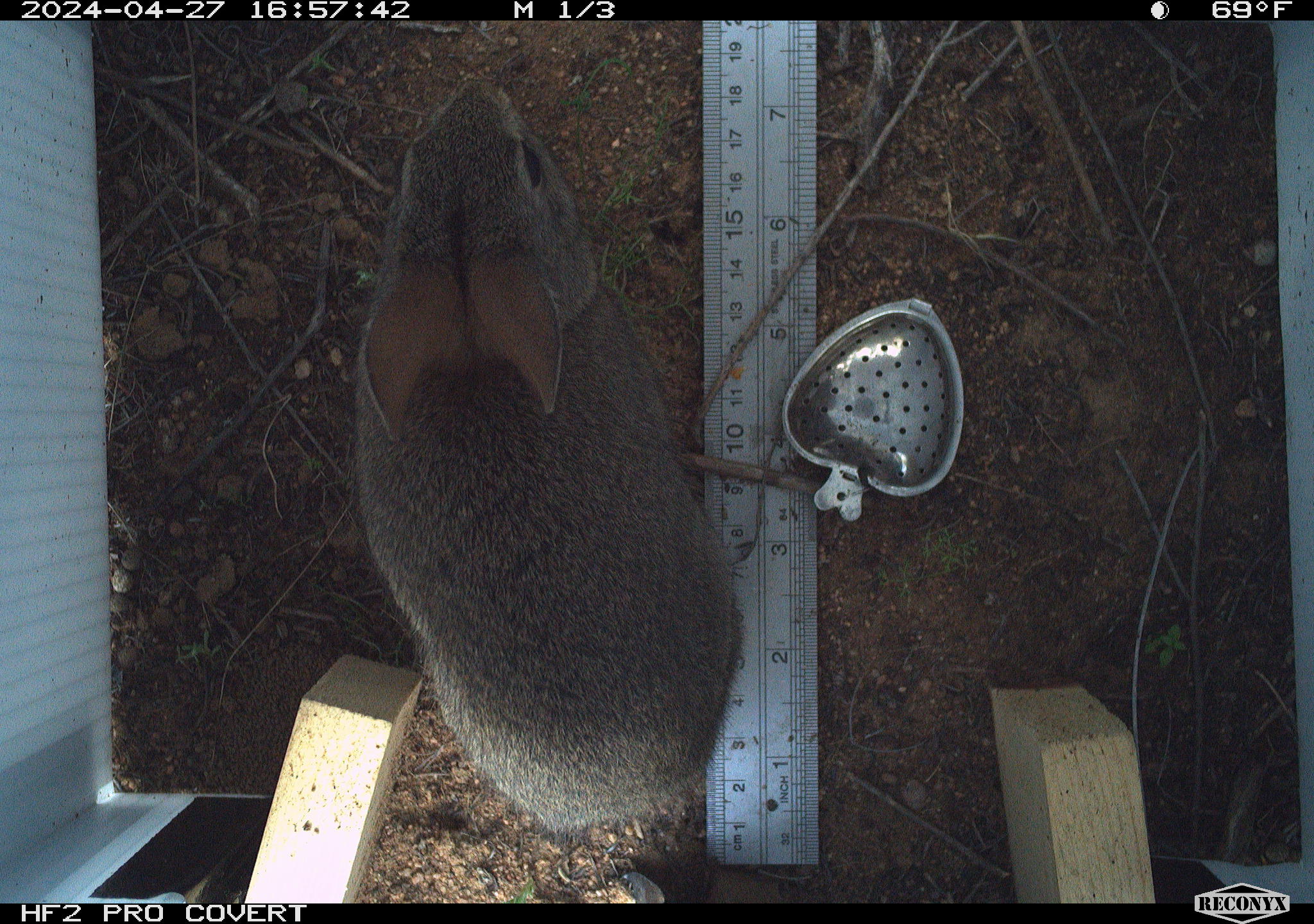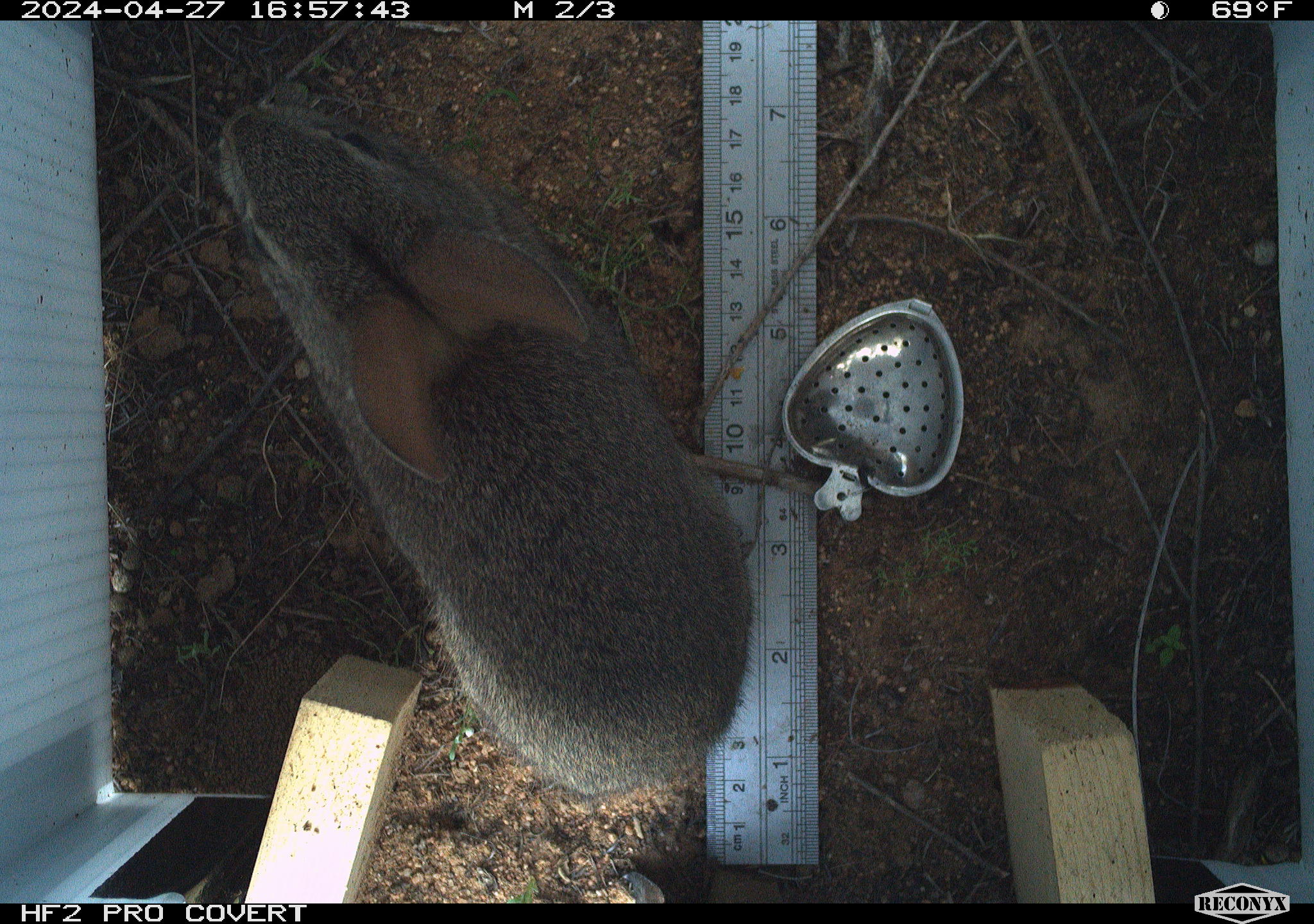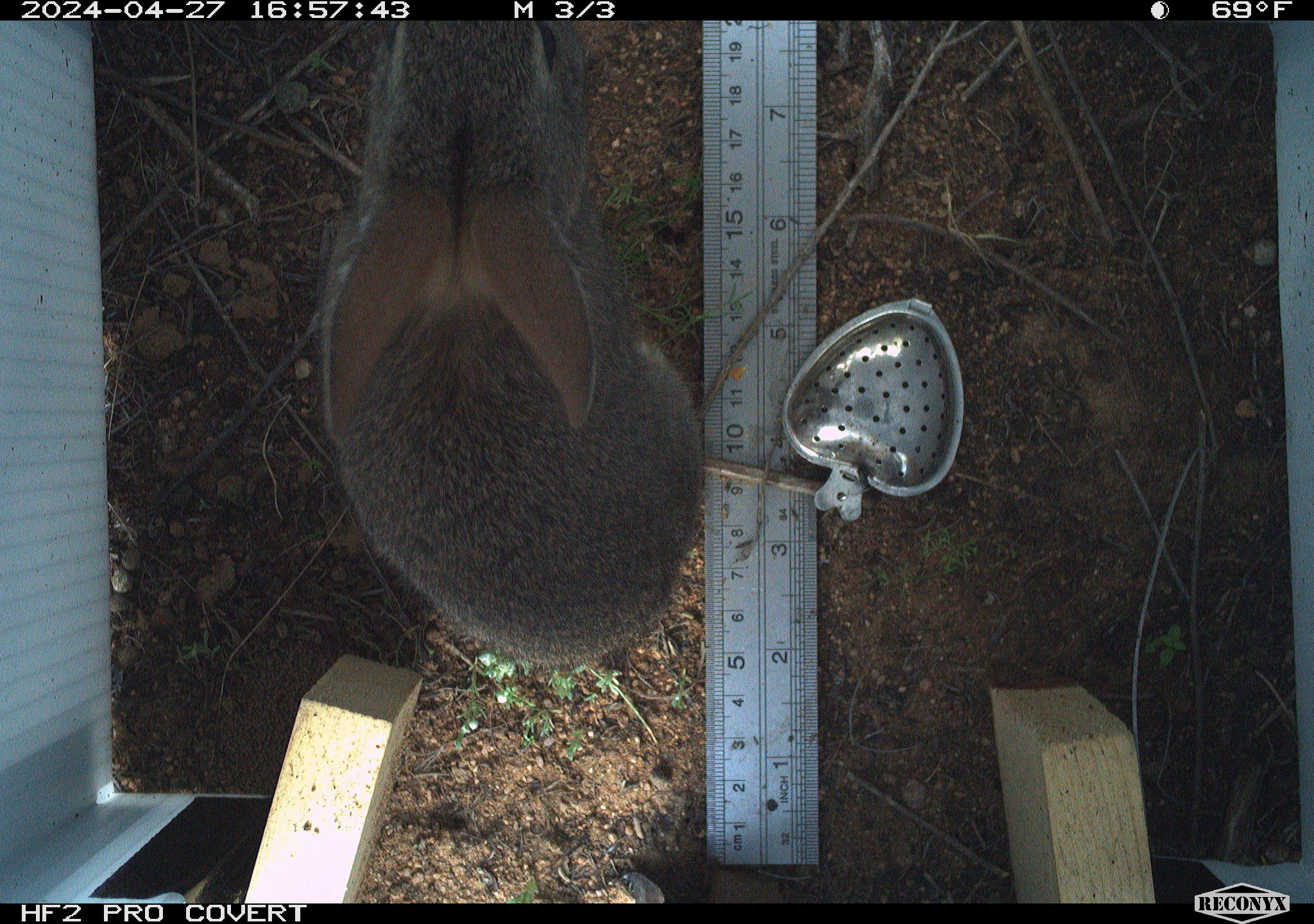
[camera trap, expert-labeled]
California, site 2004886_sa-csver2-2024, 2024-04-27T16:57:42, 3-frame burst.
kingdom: Animalia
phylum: Chordata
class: Mammalia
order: Lagomorpha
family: Leporidae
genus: Sylvilagus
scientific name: Sylvilagus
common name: cottontail rabbits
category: sylvilagus species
Sylvilagus species (cottontail rabbits) (Sylvilagus).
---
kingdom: Animalia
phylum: Chordata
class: Mammalia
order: Lagomorpha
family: Leporidae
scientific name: Leporidae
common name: rabbit or hare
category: rabbit and hare family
Rabbit and hare family (rabbit or hare) (Leporidae).